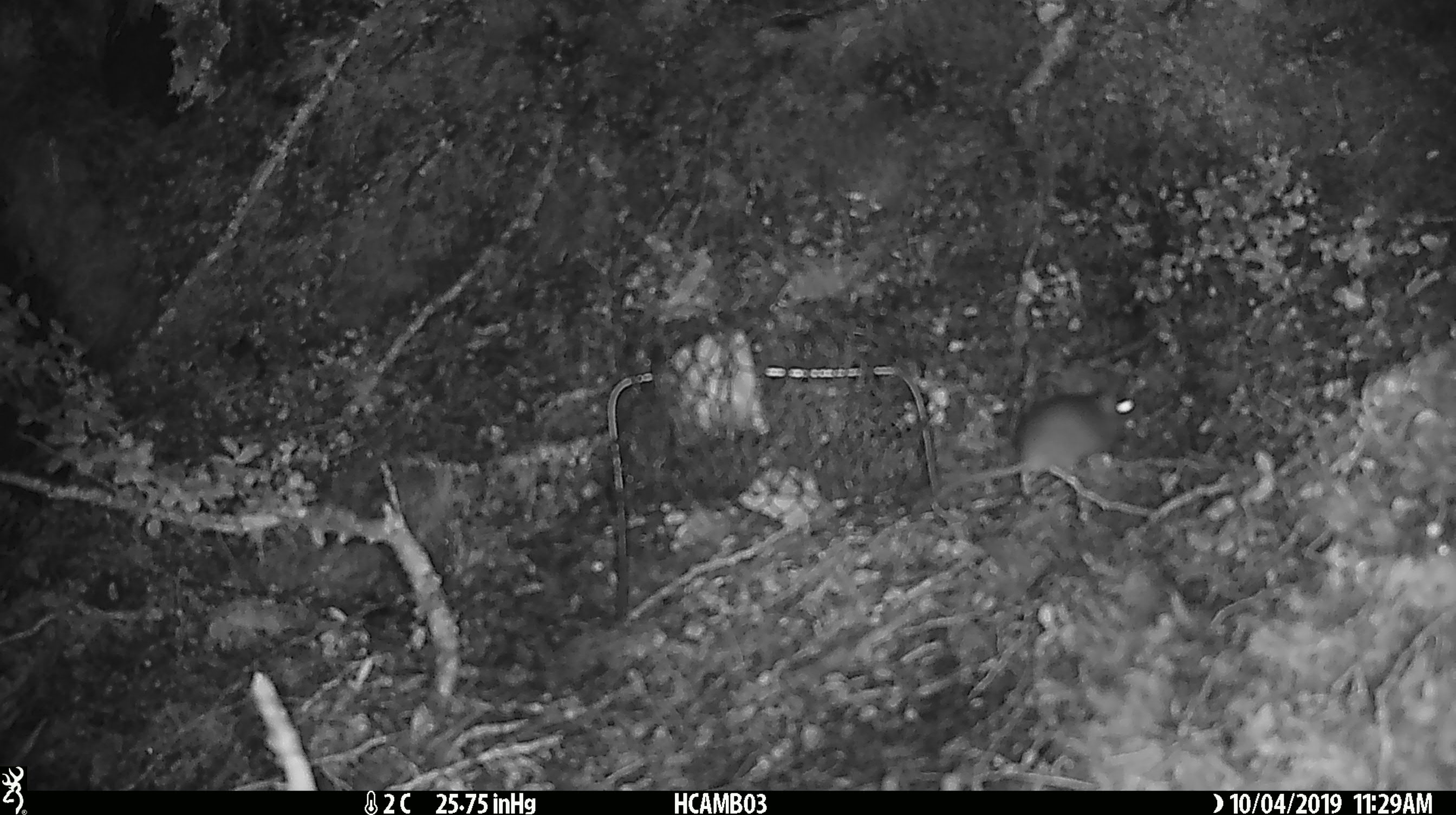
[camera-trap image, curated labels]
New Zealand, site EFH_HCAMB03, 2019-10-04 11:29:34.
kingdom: Animalia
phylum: Chordata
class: Mammalia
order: Rodentia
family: Muridae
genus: Mus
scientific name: Mus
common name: mouse